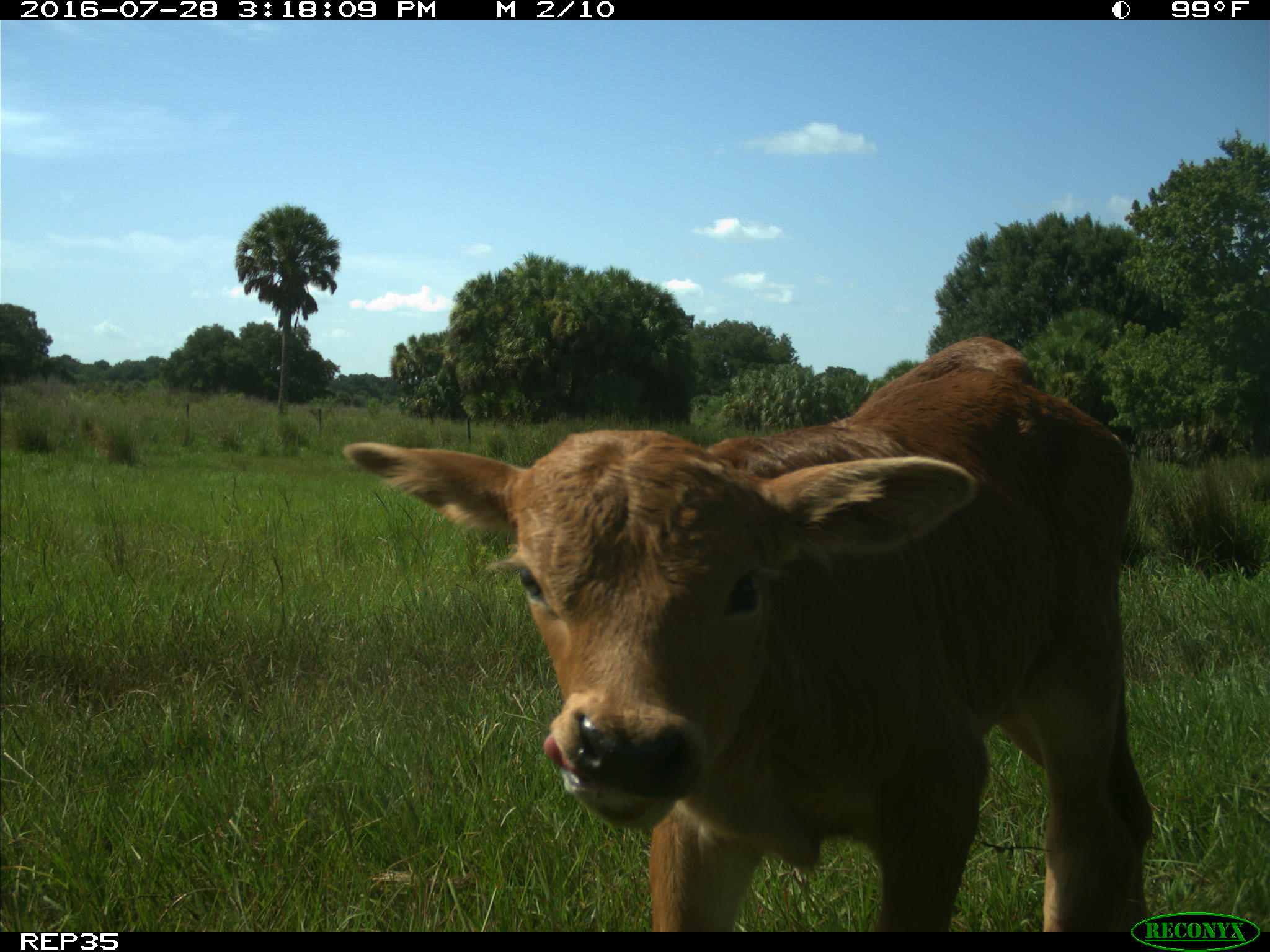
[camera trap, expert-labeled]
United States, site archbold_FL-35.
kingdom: Animalia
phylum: Chordata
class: Mammalia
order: Artiodactyla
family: Bovidae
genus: Bos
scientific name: Bos taurus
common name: domestic cow